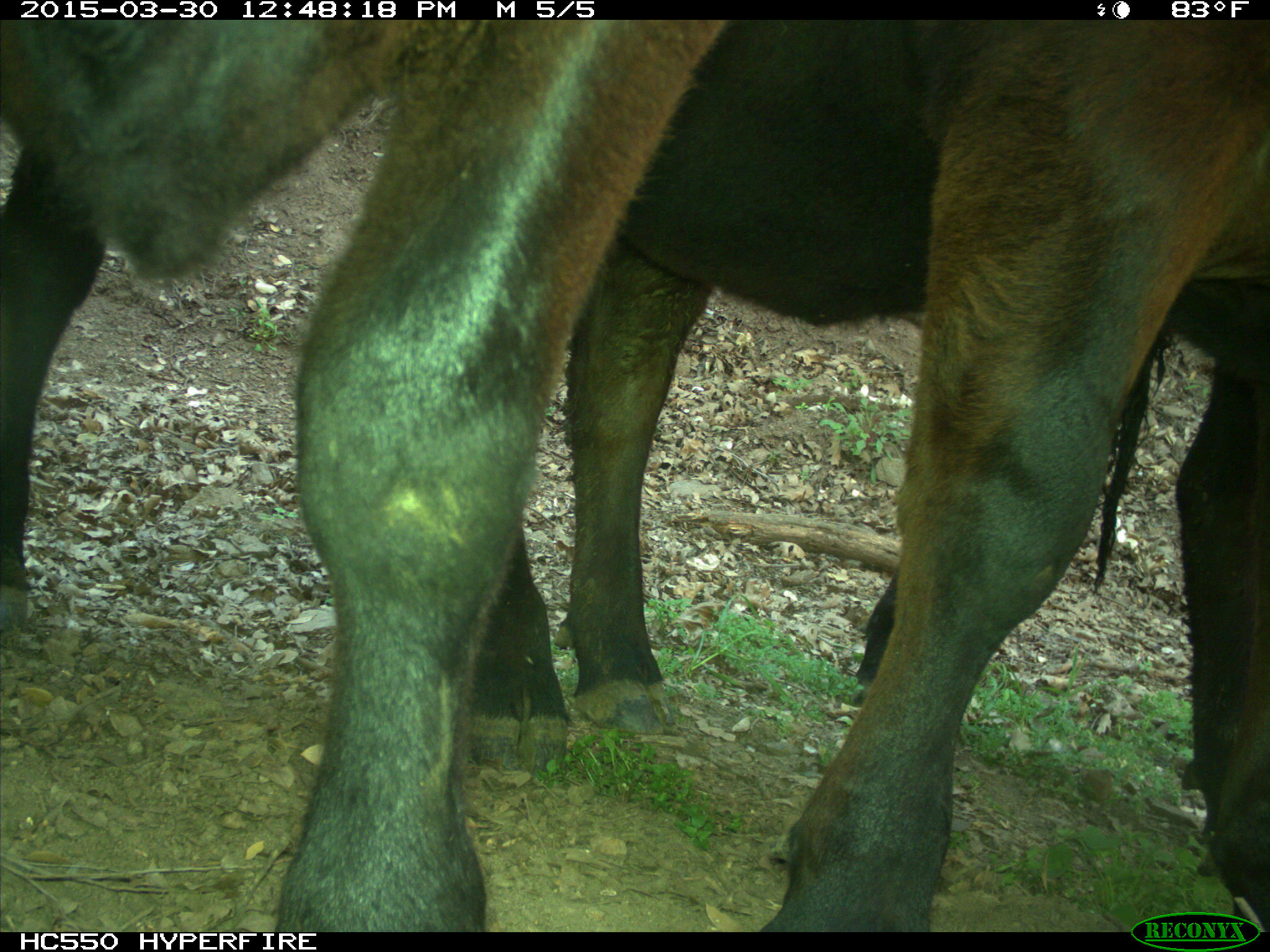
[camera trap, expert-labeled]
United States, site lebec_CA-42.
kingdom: Animalia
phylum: Chordata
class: Mammalia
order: Artiodactyla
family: Bovidae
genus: Bos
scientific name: Bos taurus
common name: domestic cow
Bos taurus (domestic cow).